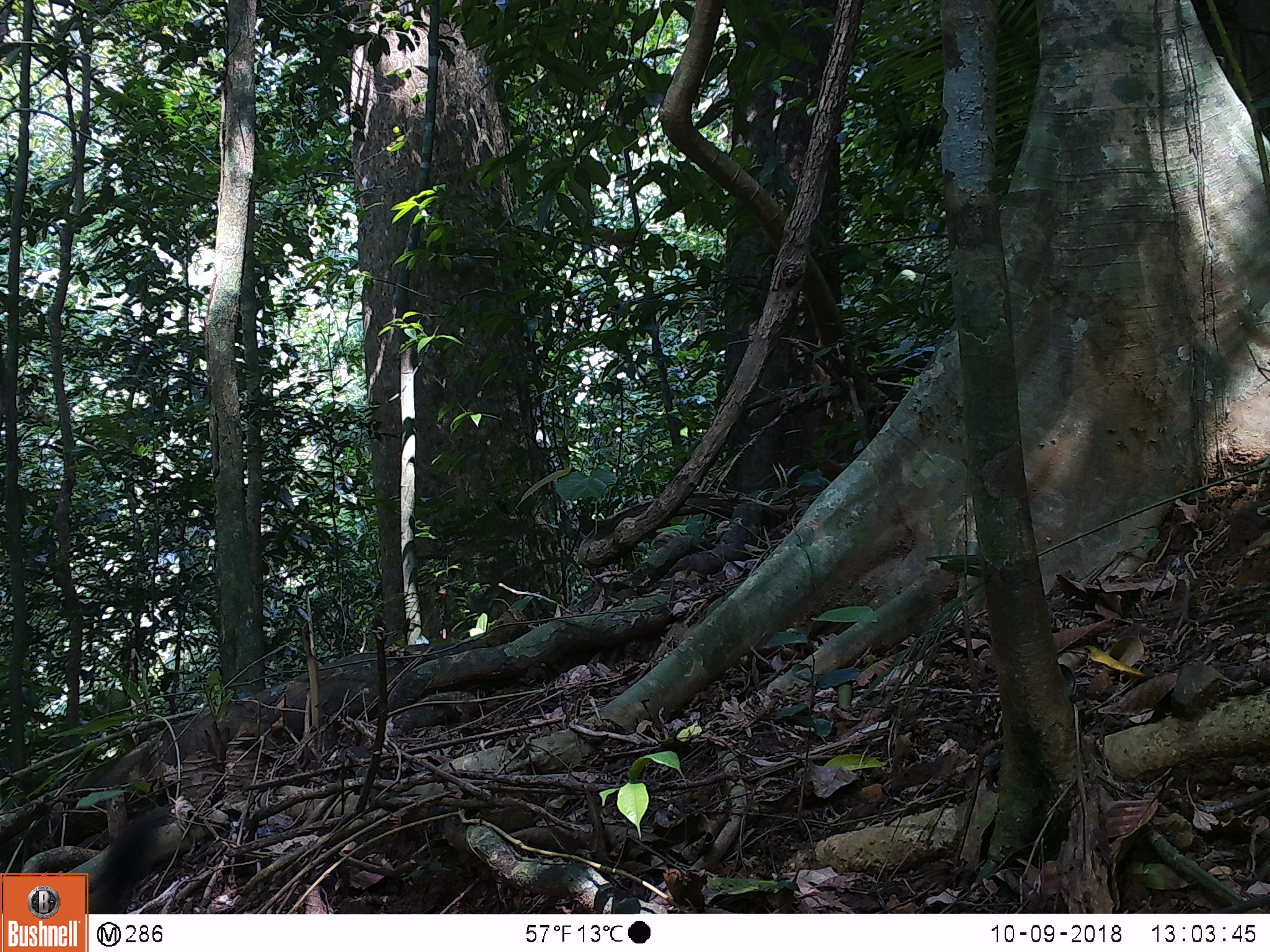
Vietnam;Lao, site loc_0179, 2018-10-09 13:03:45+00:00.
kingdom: Animalia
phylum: Chordata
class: Mammalia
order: Rodentia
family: Sciuridae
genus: Callosciurus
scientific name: Callosciurus erythraeus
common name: pallas's squirrel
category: pallass squirrel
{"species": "pallass squirrel (pallas's squirrel) (Callosciurus erythraeus)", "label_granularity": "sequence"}